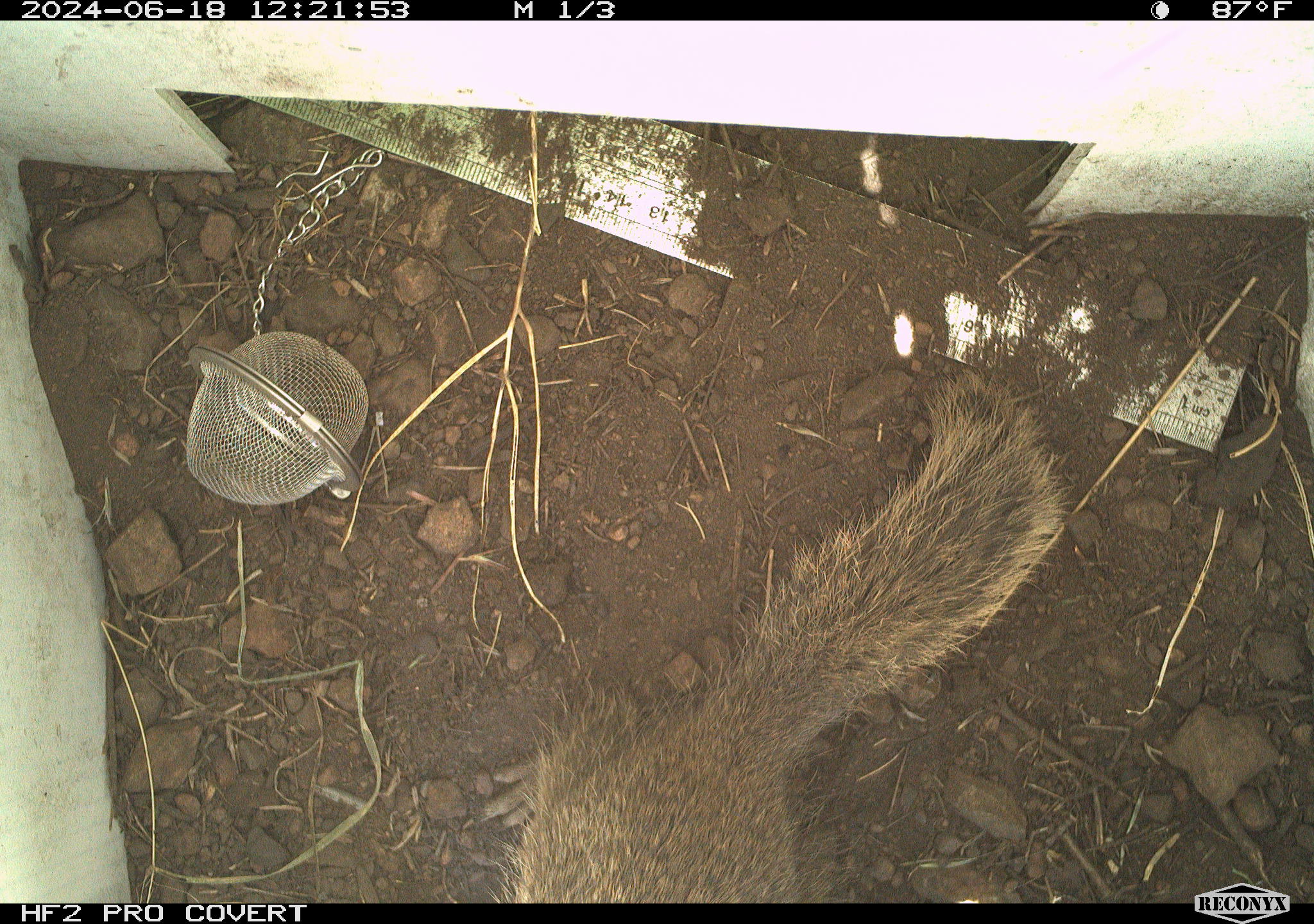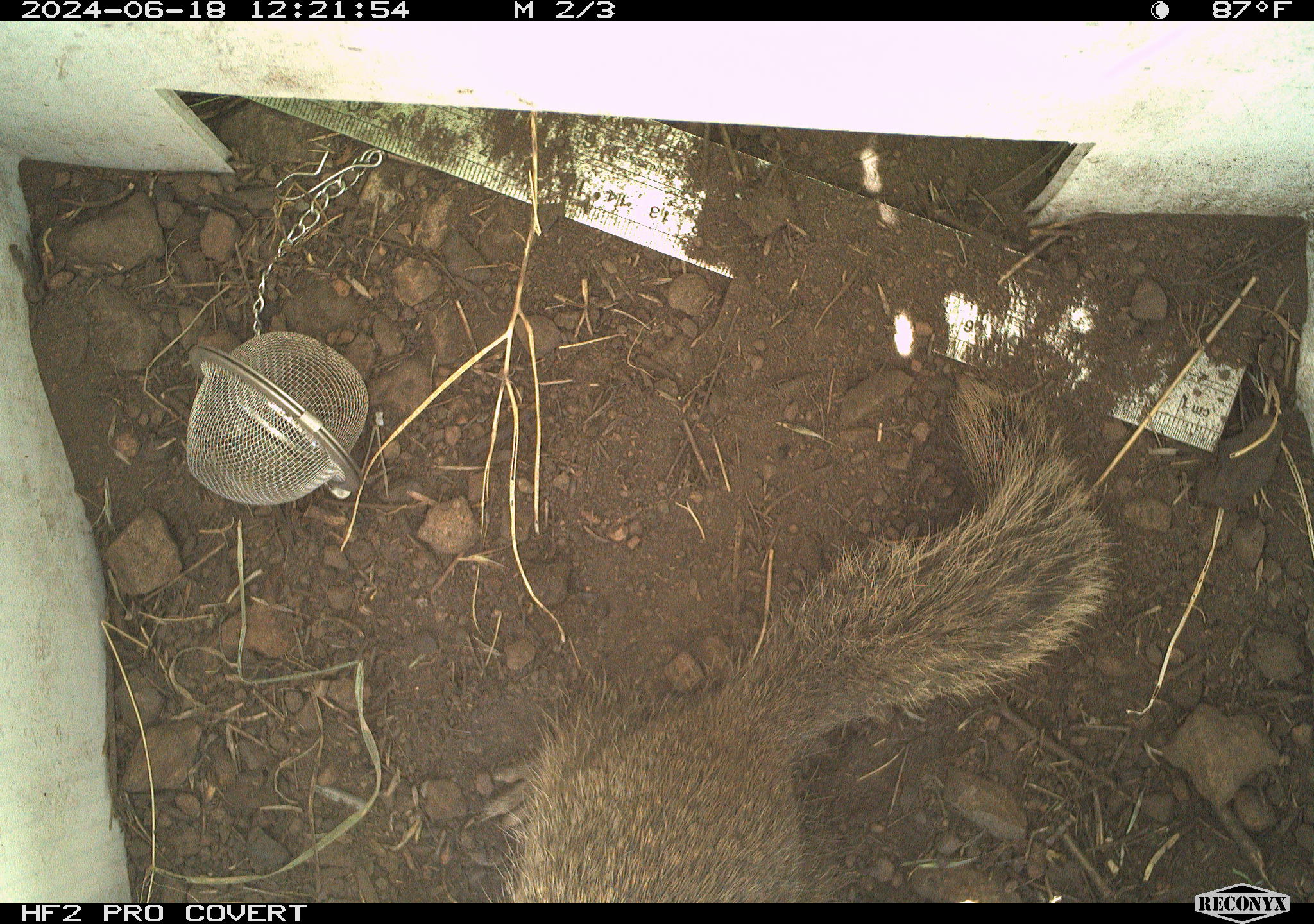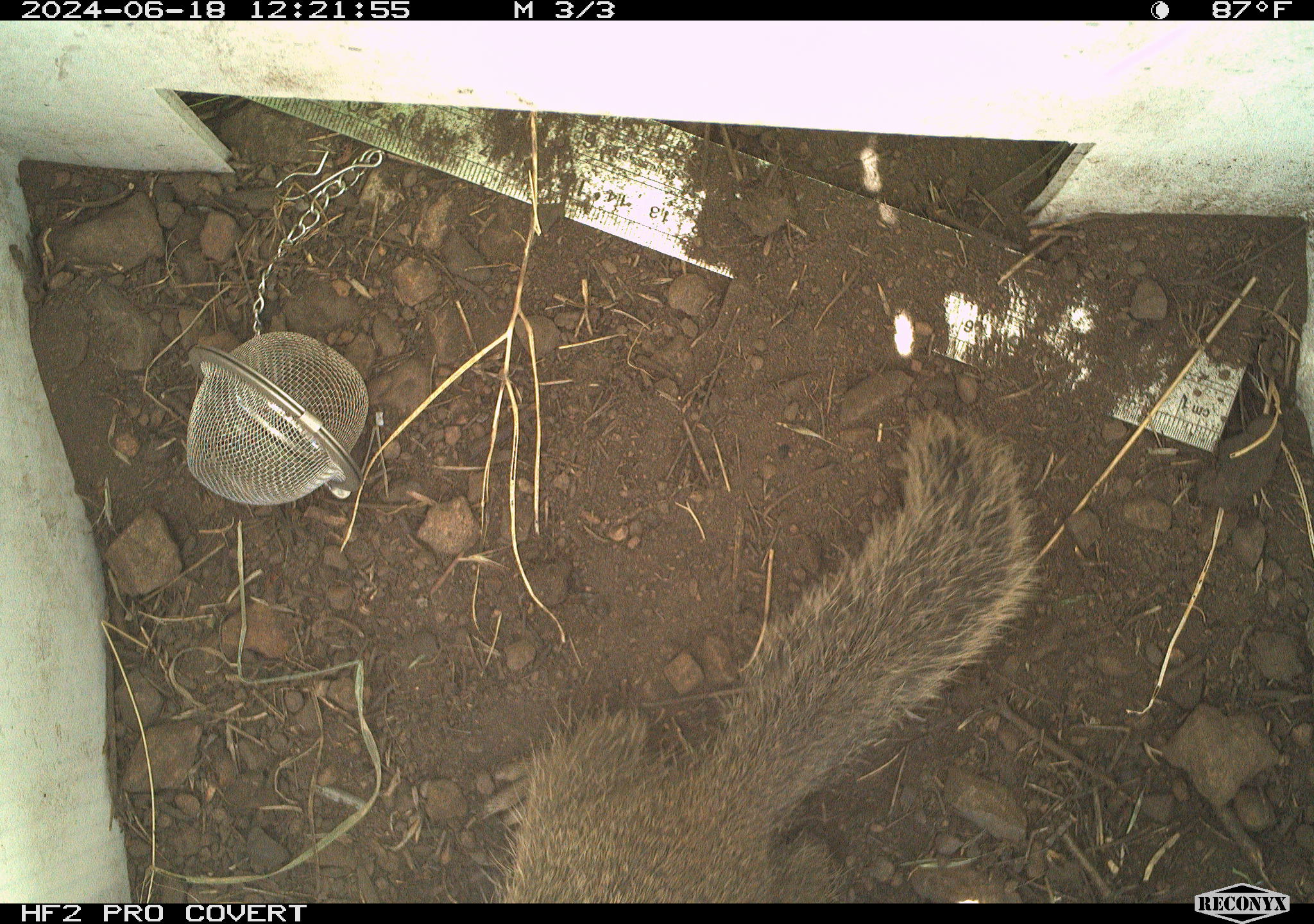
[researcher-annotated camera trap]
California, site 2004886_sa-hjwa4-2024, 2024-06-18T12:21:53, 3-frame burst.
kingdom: Animalia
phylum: Chordata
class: Mammalia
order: Rodentia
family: Sciuridae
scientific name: Sciuridae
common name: squirrels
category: sciuridae family